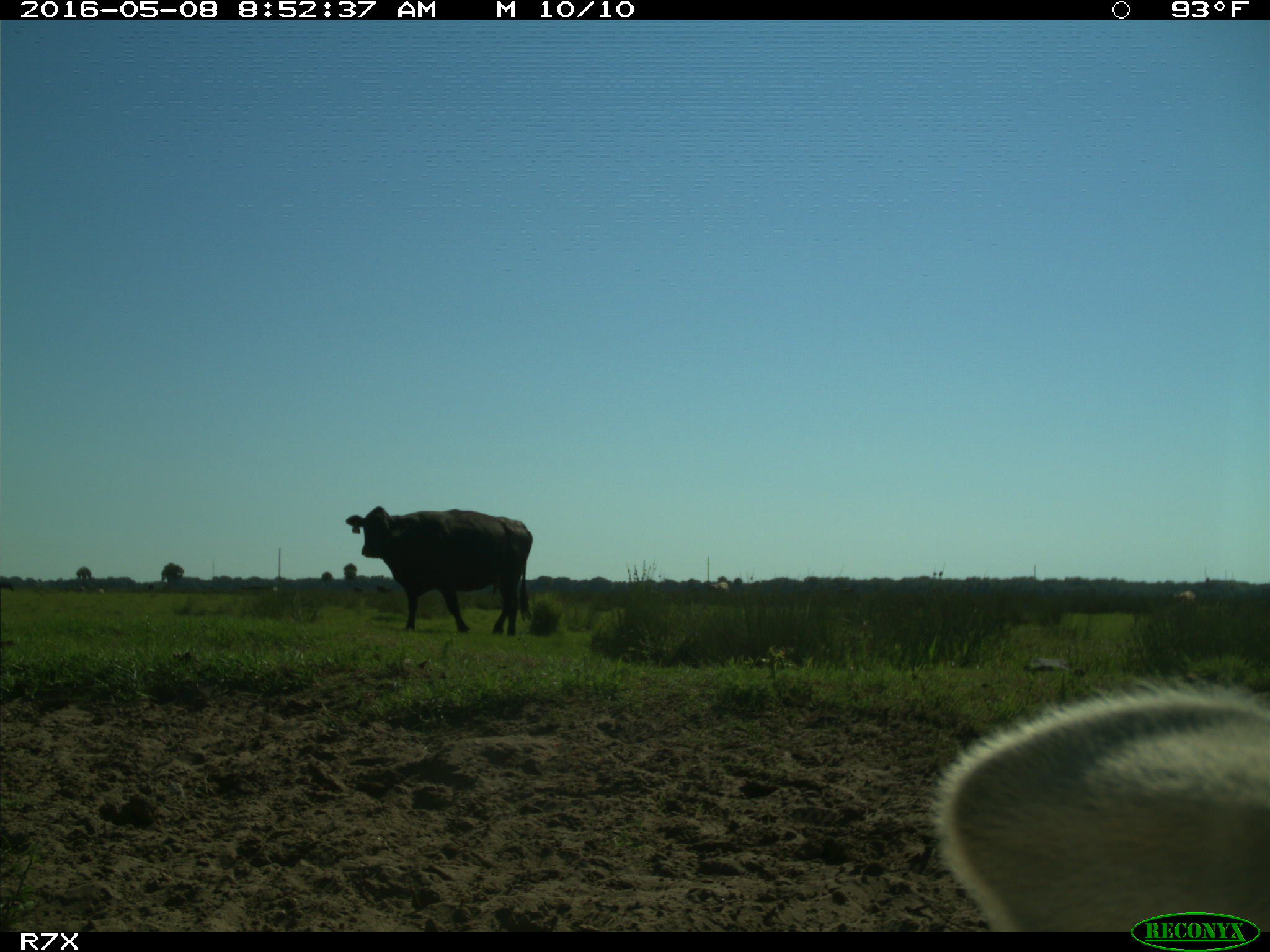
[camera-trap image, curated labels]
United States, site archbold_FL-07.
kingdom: Animalia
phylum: Chordata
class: Mammalia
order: Artiodactyla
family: Bovidae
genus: Bos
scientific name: Bos taurus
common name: domestic cow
Bos taurus (domestic cow).